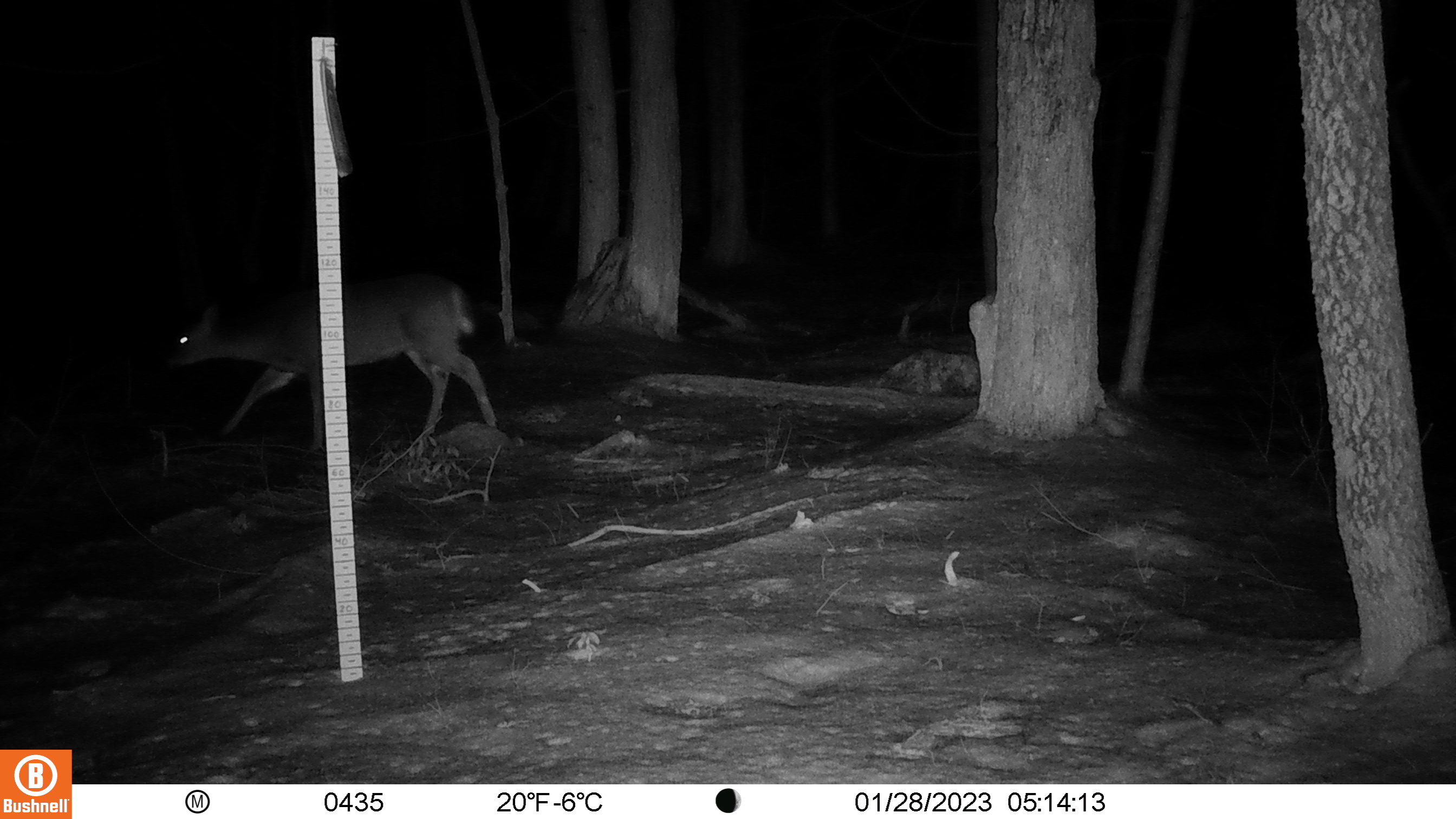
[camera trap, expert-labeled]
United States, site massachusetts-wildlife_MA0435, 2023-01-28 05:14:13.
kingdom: Animalia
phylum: Chordata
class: Mammalia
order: Artiodactyla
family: Cervidae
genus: Odocoileus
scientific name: Odocoileus virginianus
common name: white-tailed deer